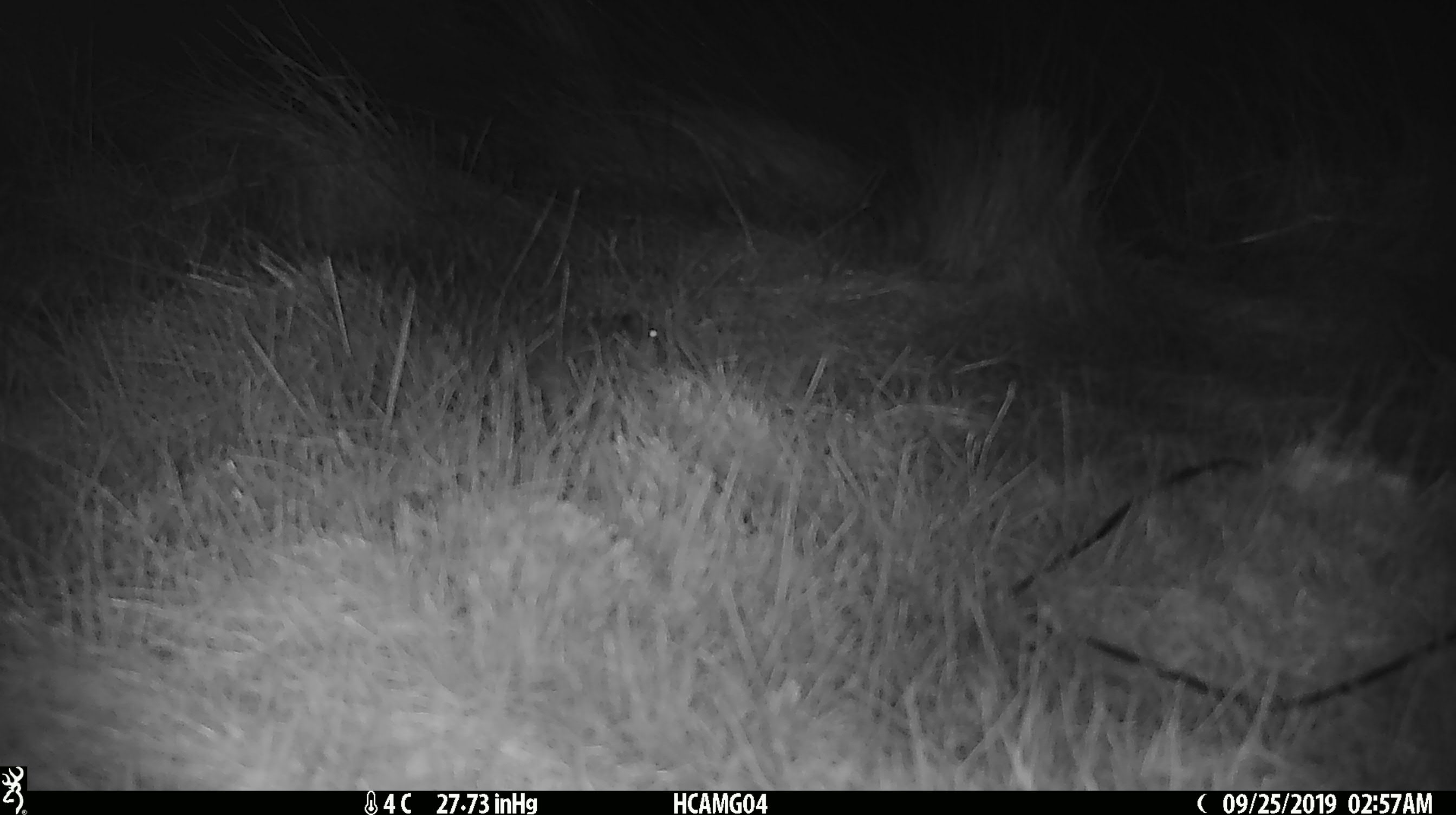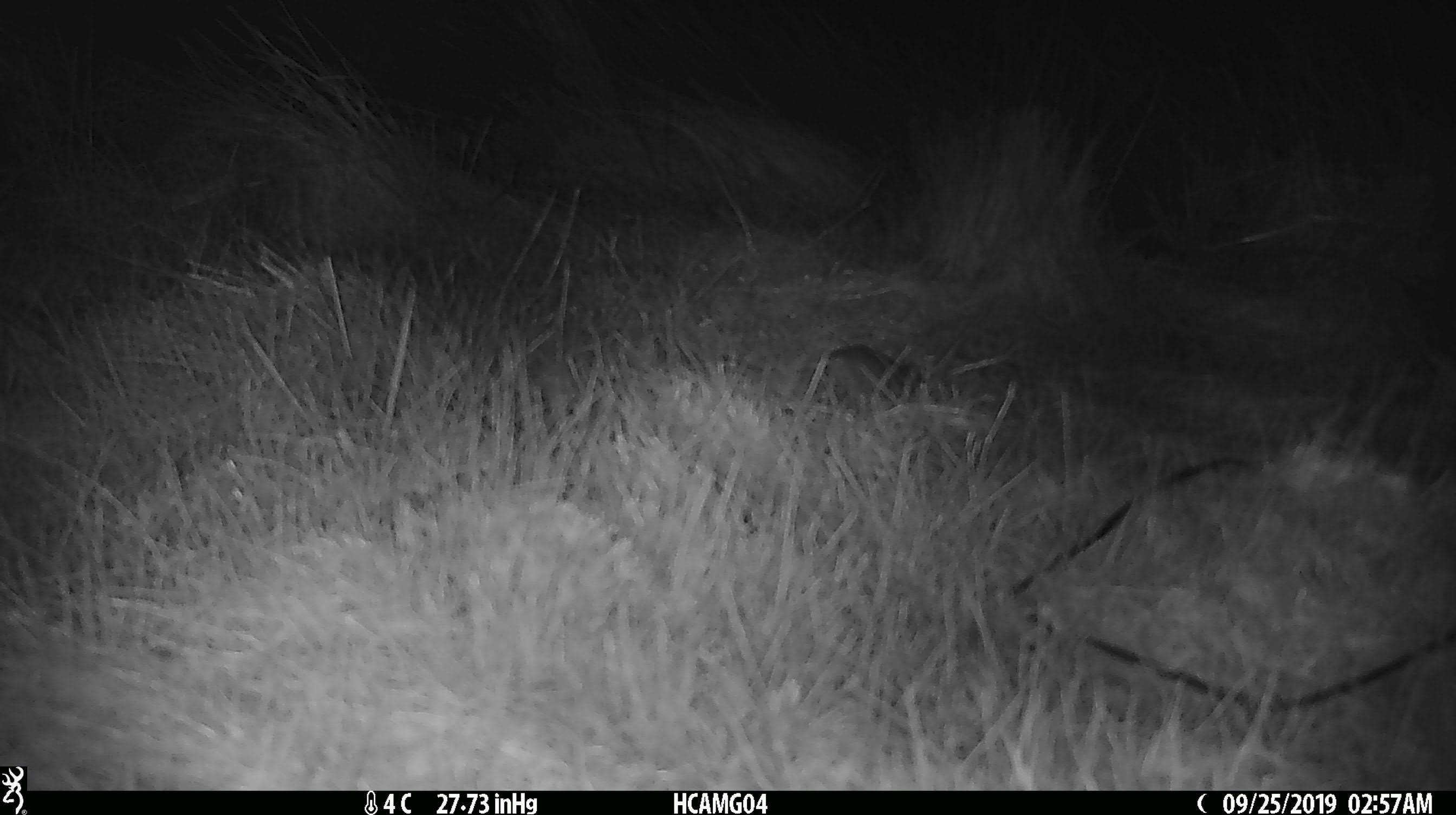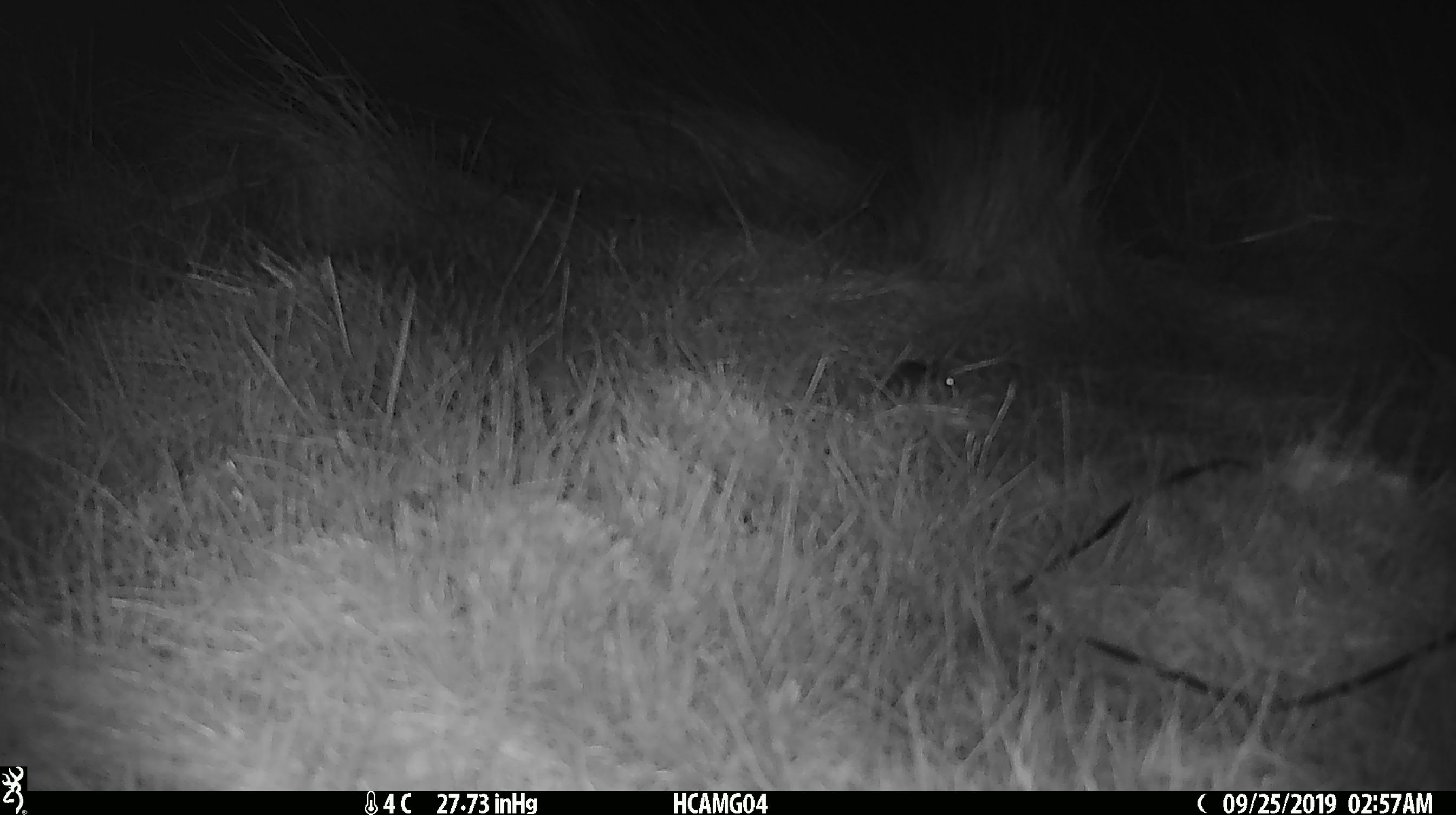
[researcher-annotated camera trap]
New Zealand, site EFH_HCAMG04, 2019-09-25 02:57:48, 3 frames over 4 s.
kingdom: Animalia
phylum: Chordata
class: Mammalia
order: Rodentia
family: Muridae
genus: Mus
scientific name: Mus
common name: mouse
Mouse (Mus).